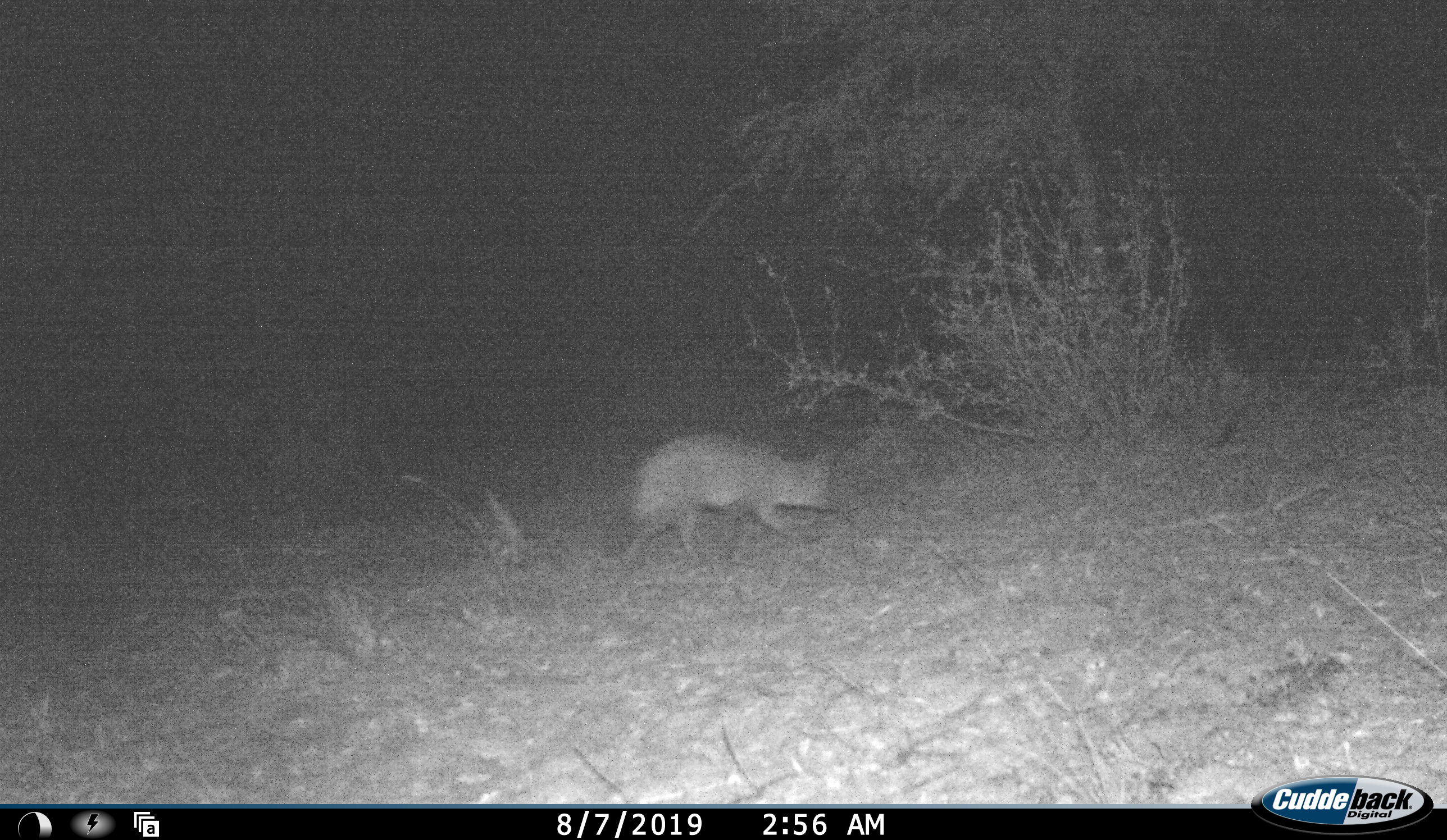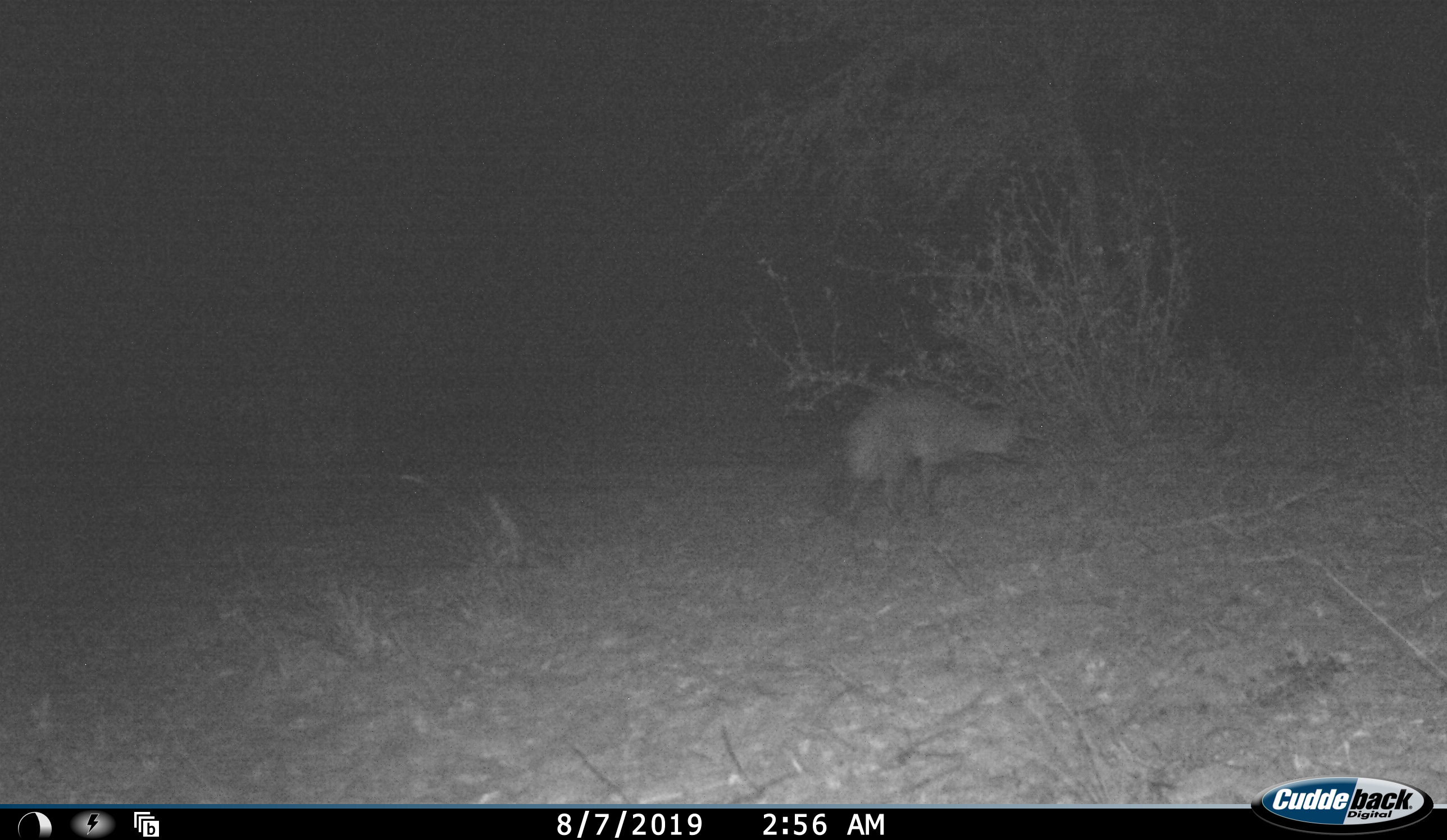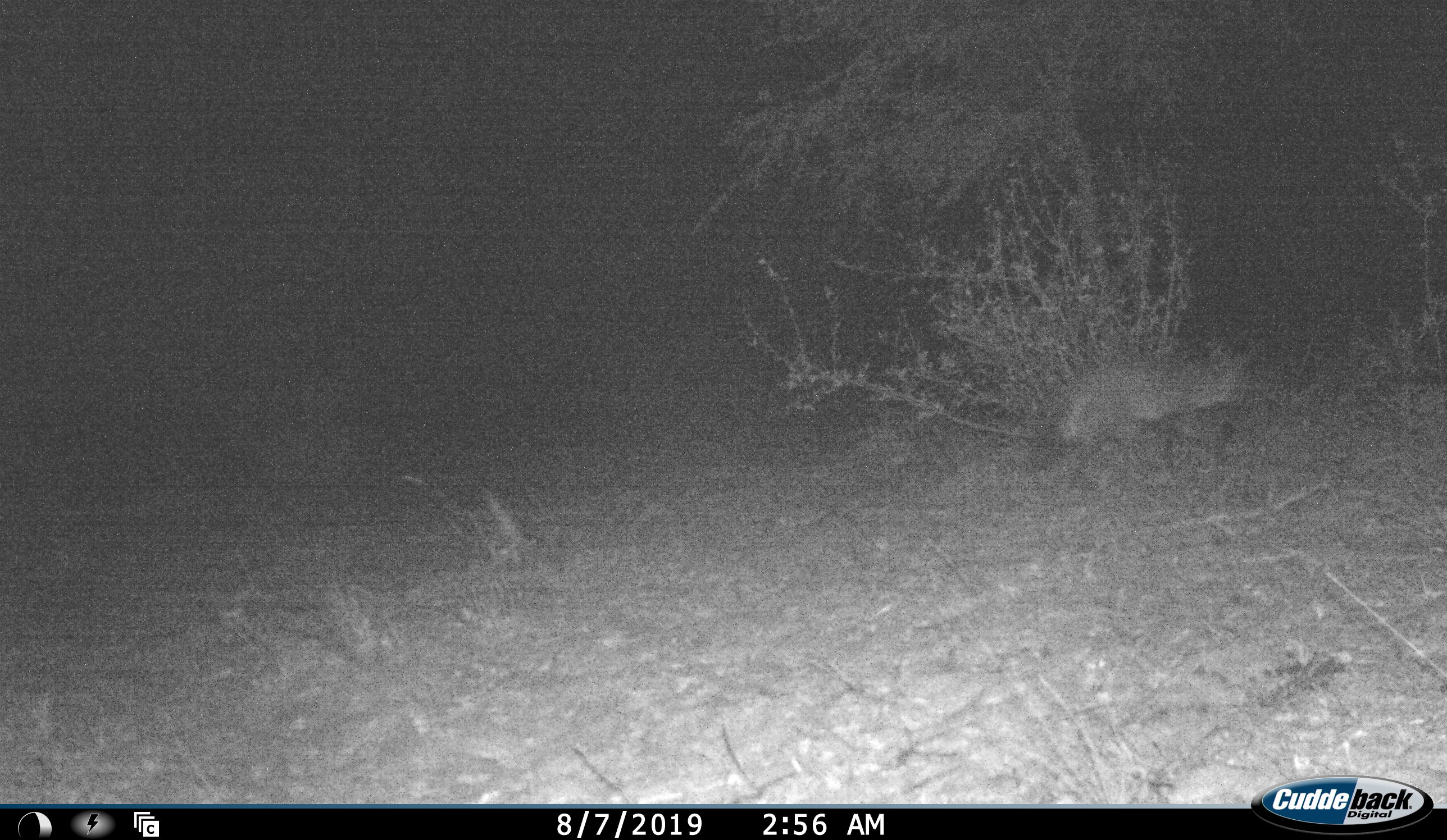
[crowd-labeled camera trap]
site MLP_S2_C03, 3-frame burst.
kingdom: Animalia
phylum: Chordata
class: Mammalia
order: Carnivora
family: Canidae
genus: Otocyon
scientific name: Otocyon megalotis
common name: bat-eared fox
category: foxbateared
Foxbateared (bat-eared fox) (Otocyon megalotis), count 1. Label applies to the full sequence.